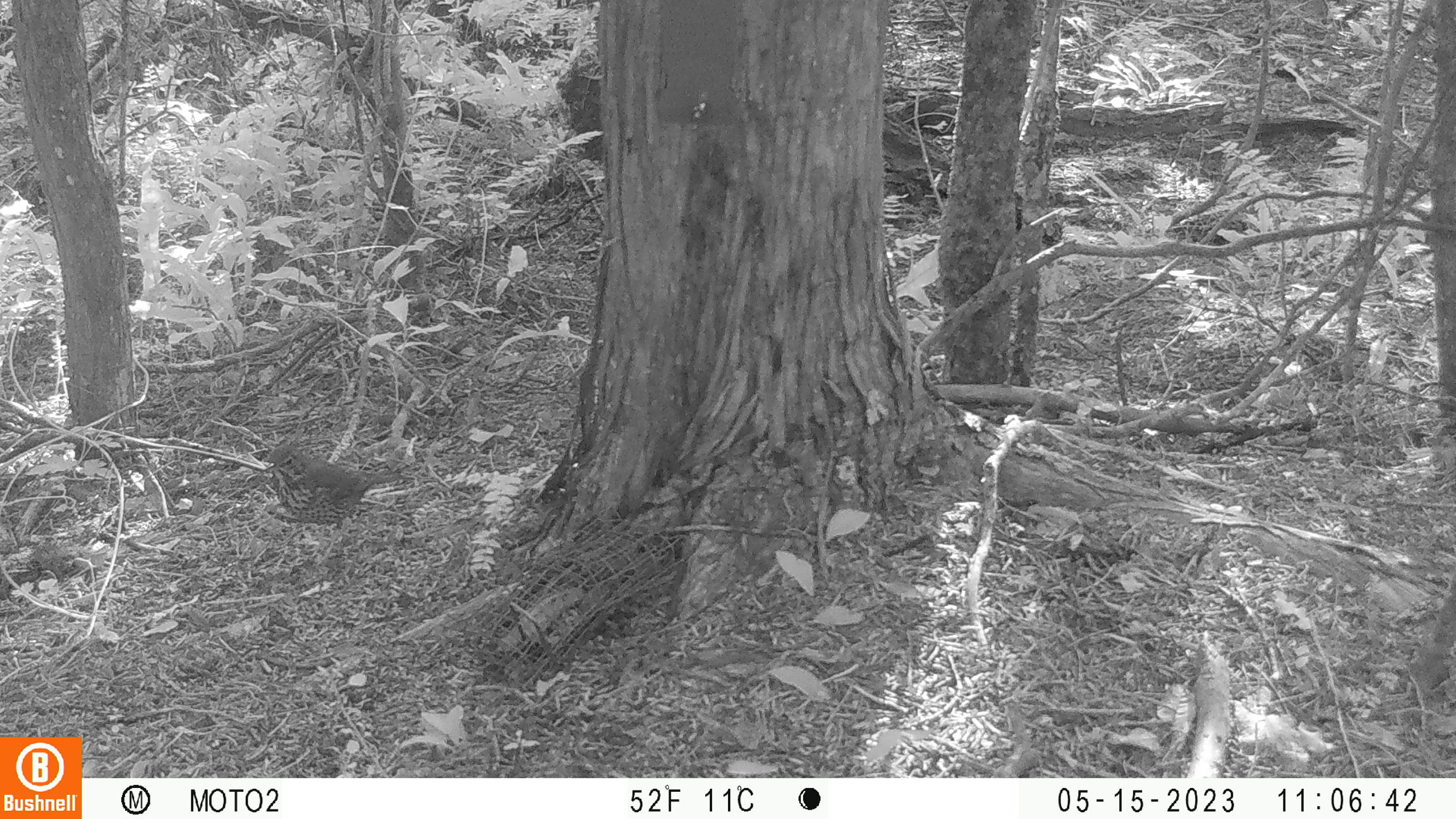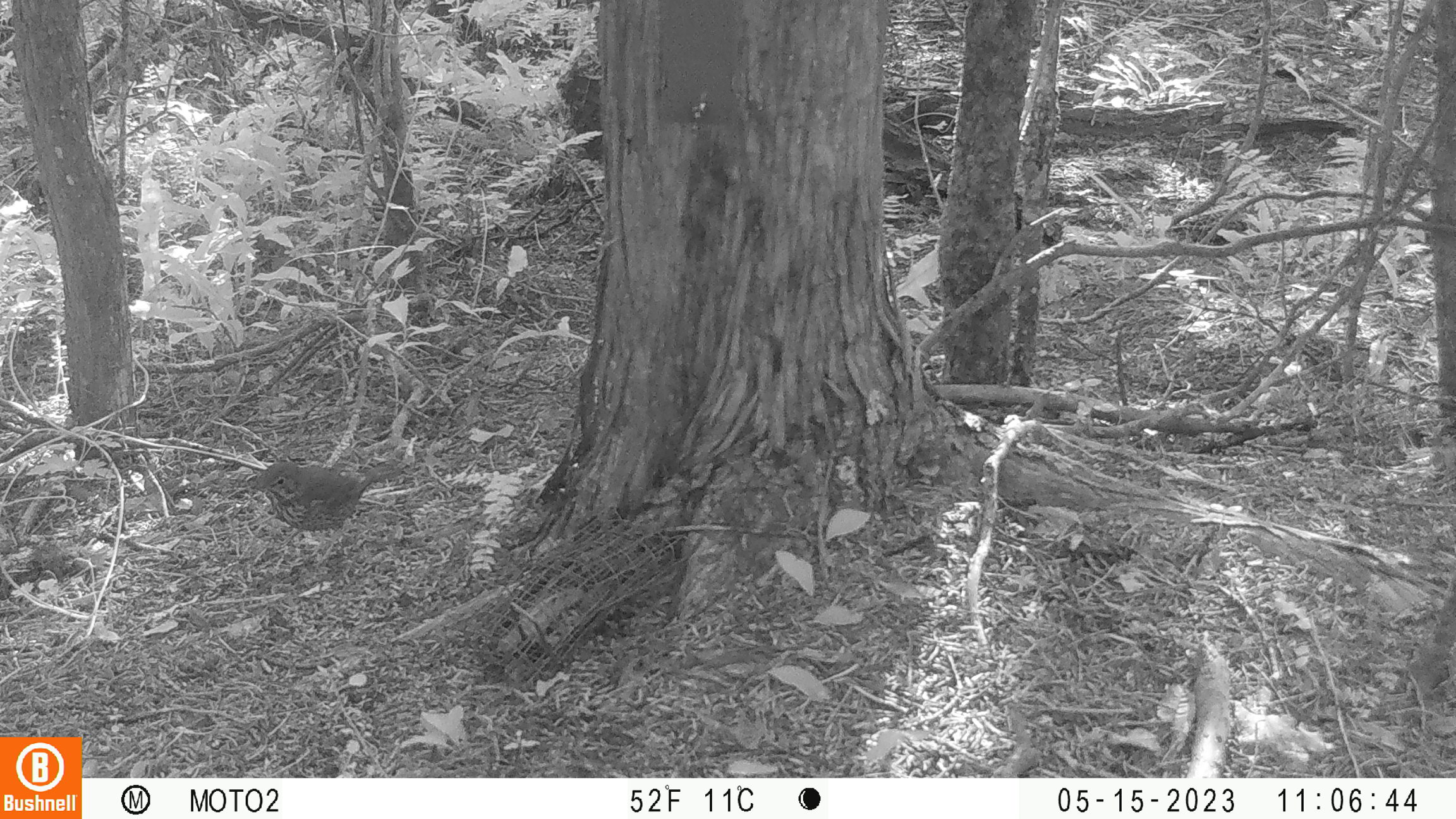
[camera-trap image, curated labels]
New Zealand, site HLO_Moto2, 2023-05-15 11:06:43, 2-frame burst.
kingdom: Animalia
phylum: Chordata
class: Aves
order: Passeriformes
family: Turdidae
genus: Turdus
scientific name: Turdus philomelos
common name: song thrush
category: thrush